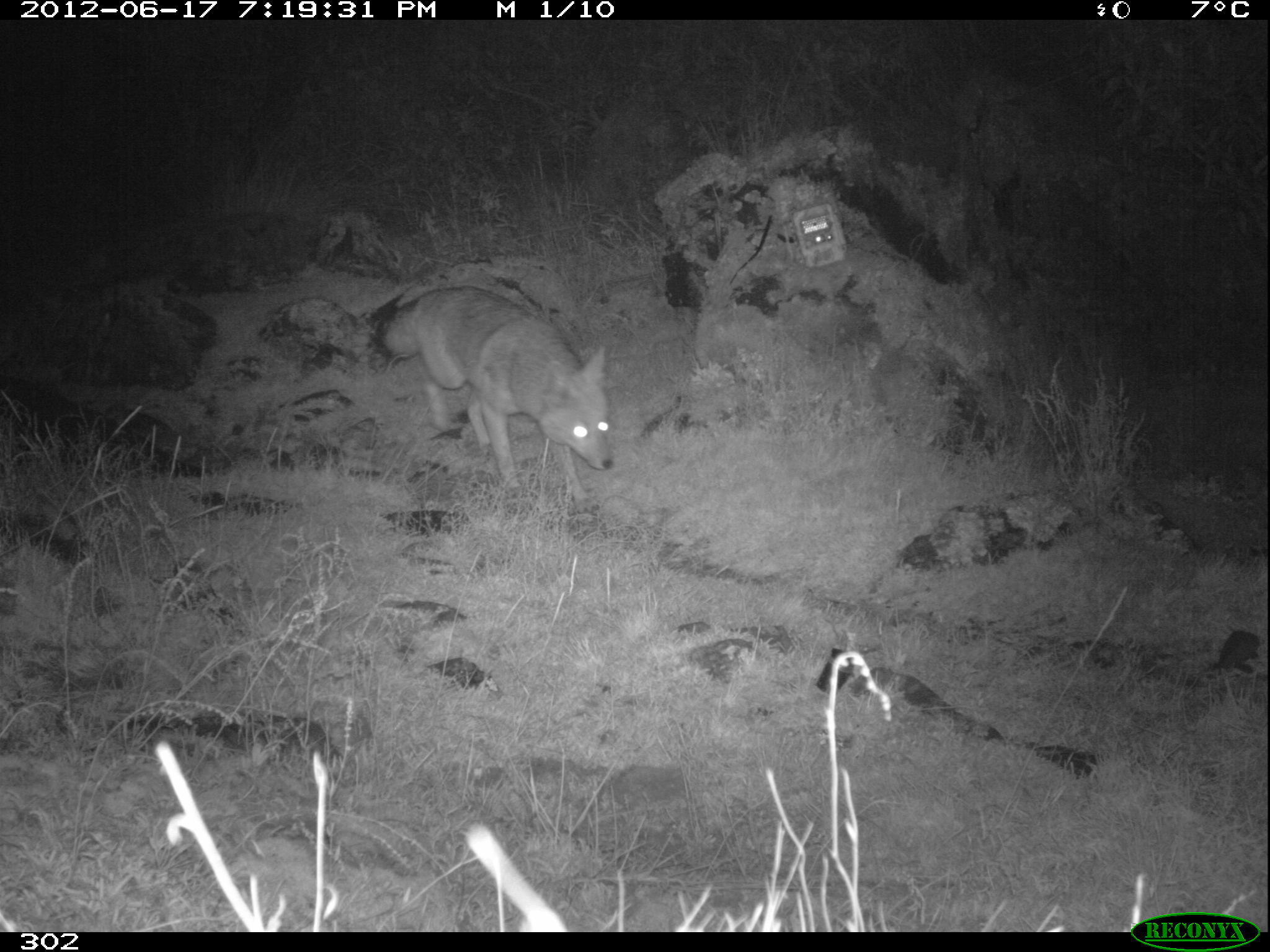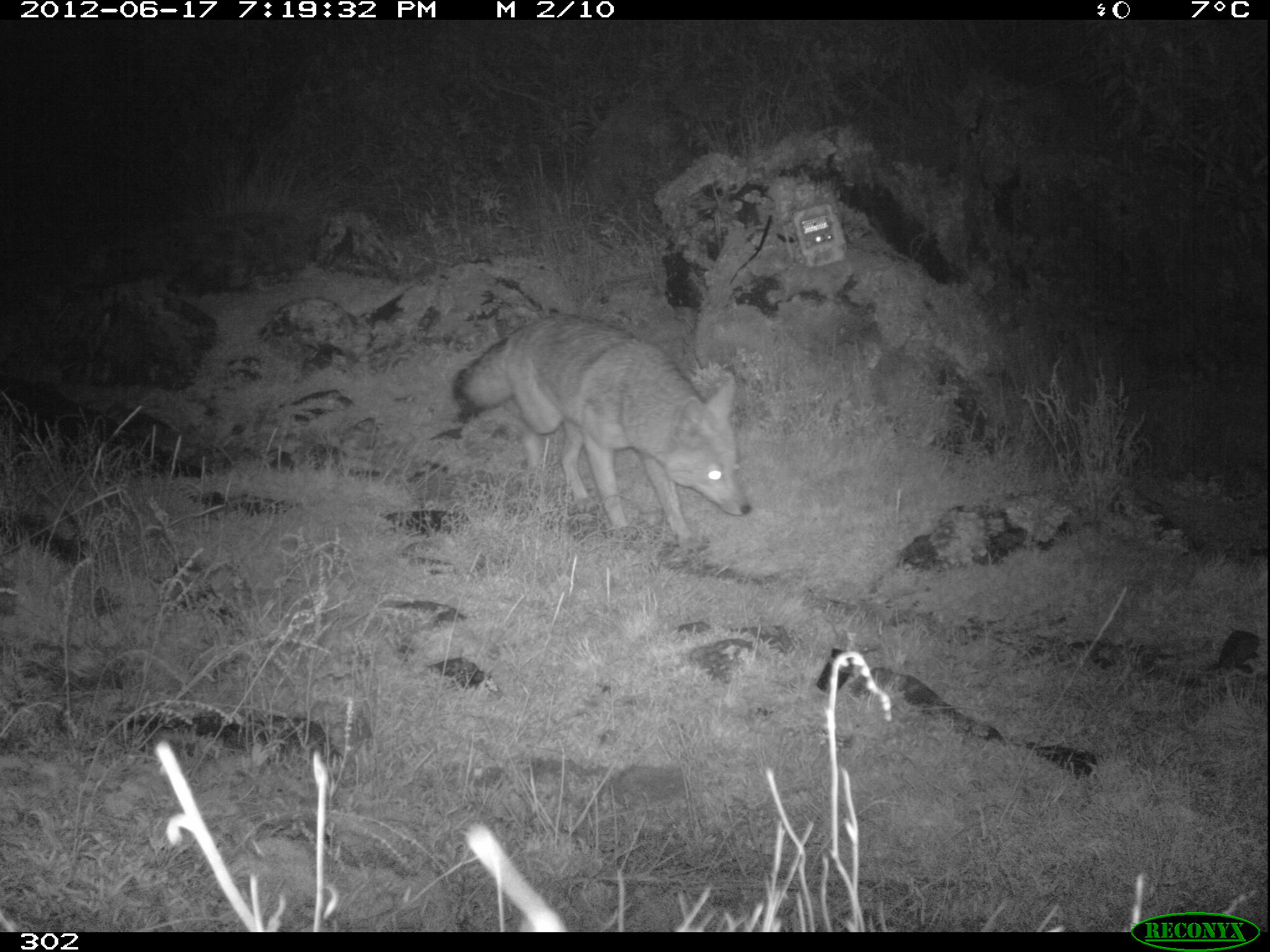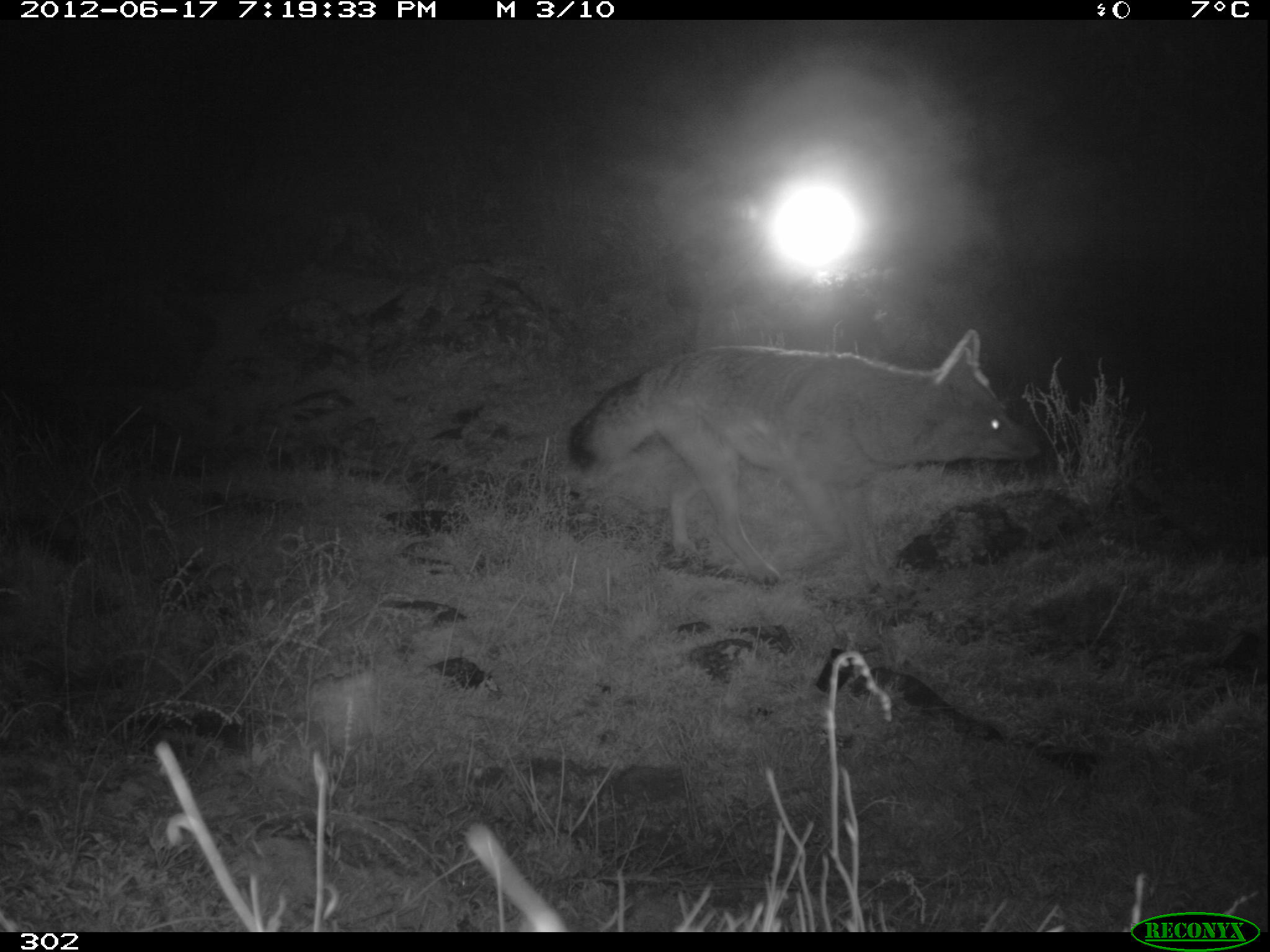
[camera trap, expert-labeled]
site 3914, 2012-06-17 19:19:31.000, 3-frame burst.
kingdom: Animalia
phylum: Chordata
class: Mammalia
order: Carnivora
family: Canidae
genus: Lycalopex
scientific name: Lycalopex culpaeus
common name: culpeo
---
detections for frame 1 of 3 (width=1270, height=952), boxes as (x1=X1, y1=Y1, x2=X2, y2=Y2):
lycalopex culpaeus: (x1=374, y1=285, x2=613, y2=512)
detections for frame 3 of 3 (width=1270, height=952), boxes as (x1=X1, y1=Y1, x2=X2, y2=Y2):
lycalopex culpaeus: (x1=566, y1=328, x2=1041, y2=603)